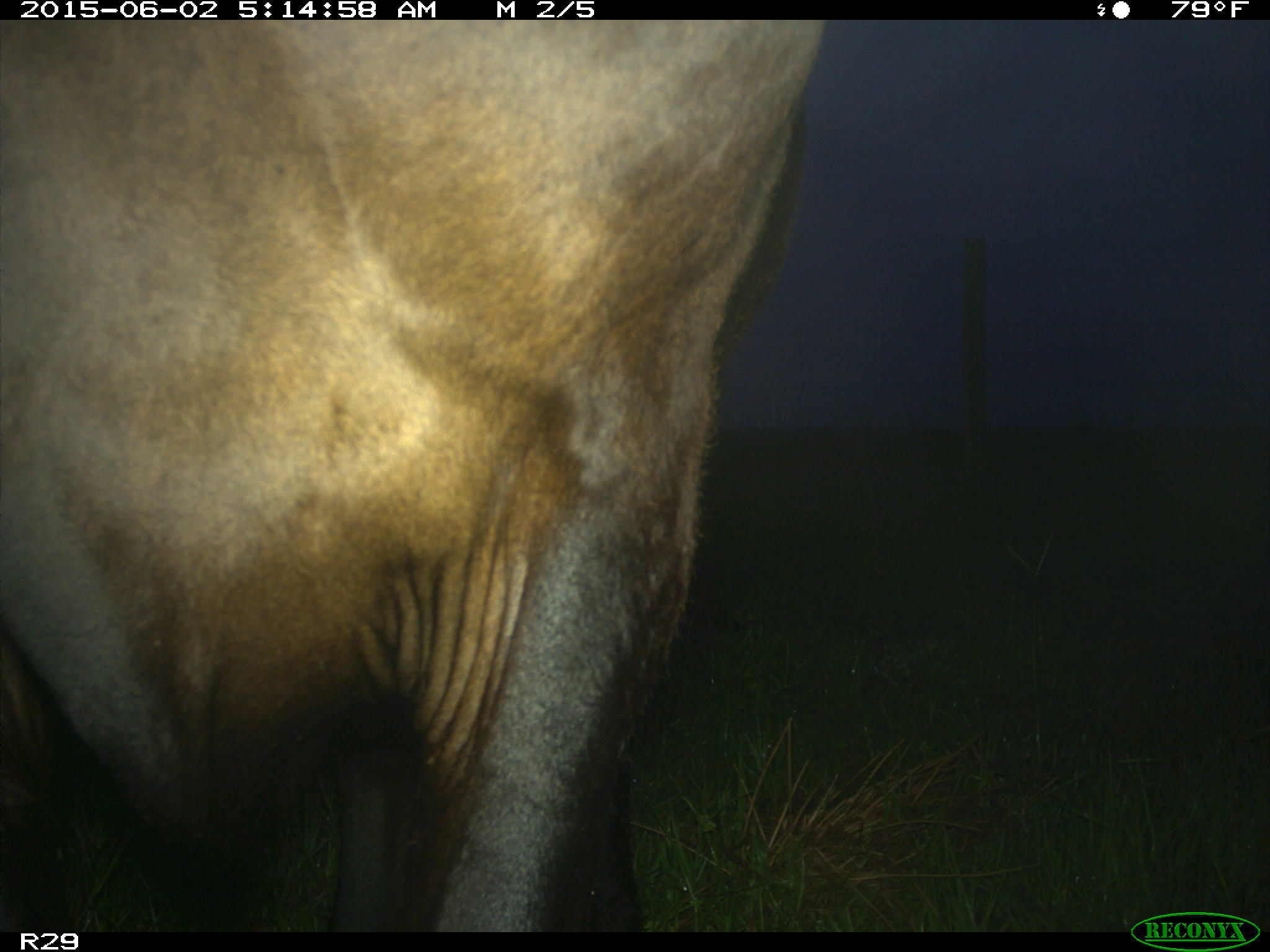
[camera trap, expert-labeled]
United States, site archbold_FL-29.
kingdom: Animalia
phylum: Chordata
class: Mammalia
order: Artiodactyla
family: Bovidae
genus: Bos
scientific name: Bos taurus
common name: domestic cow